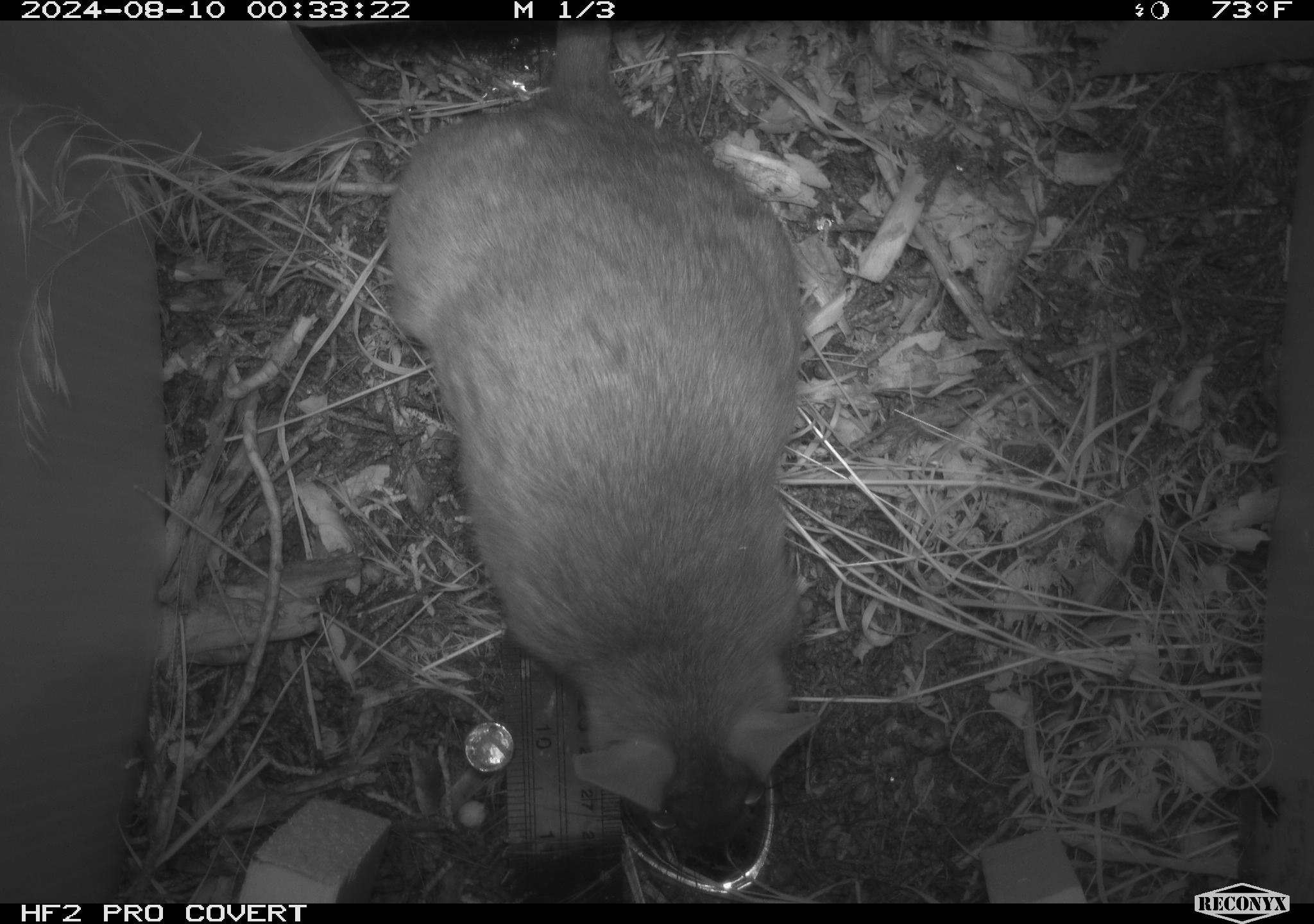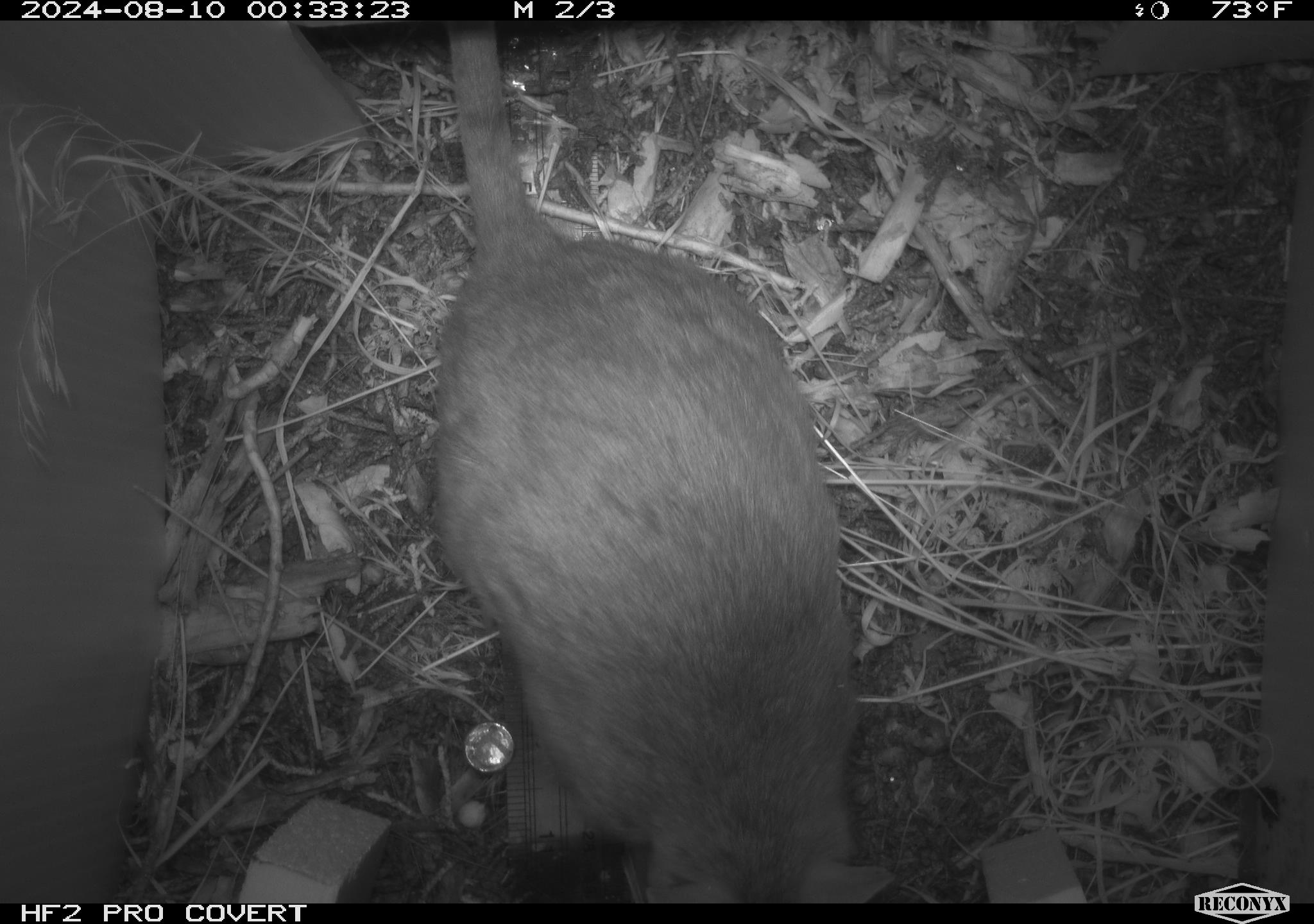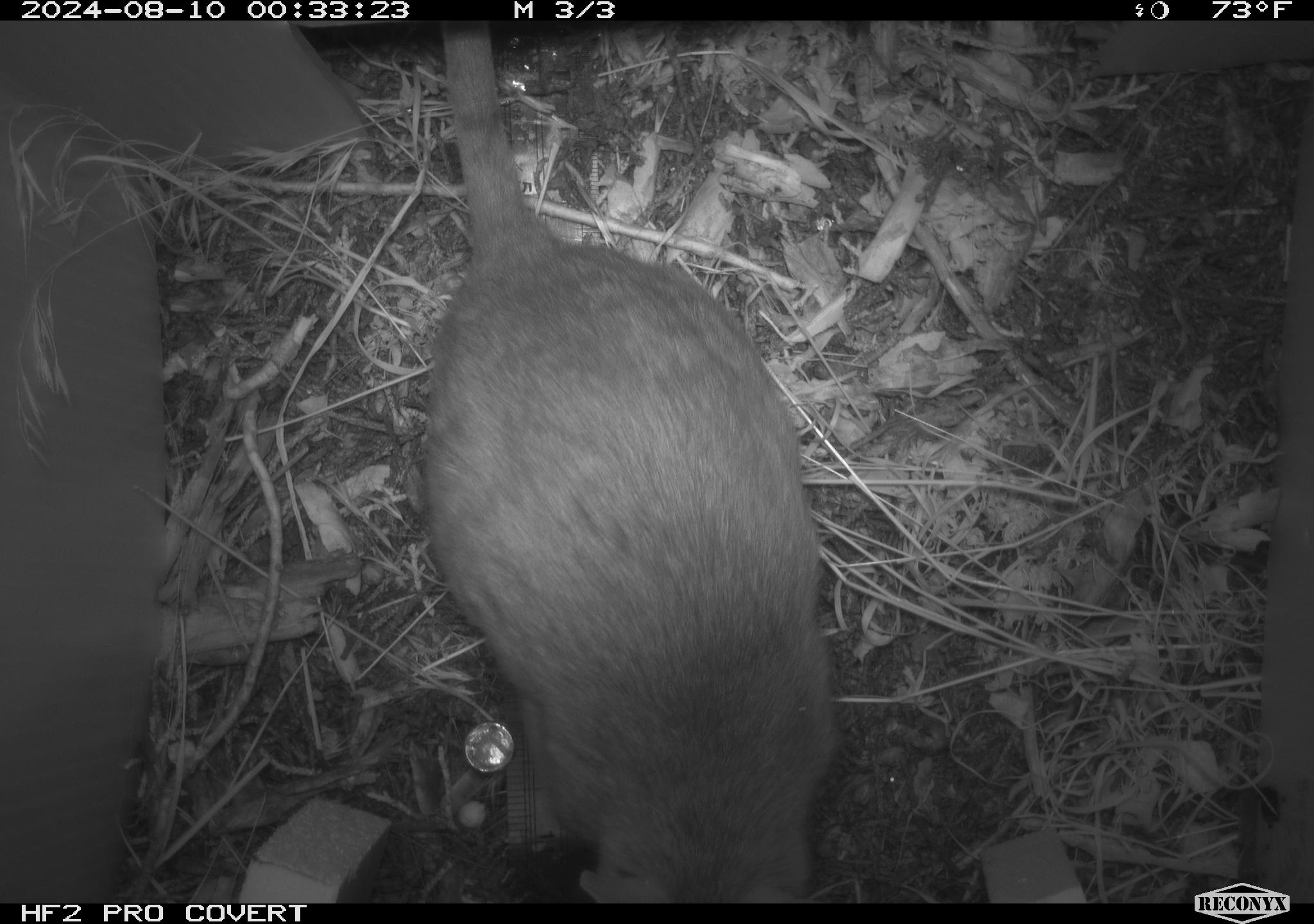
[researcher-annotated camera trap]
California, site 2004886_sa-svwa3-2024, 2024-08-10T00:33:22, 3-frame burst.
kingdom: Animalia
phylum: Chordata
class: Mammalia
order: Rodentia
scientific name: Rodentia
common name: woodrat or rat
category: woodrat or rat species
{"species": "woodrat or rat species (woodrat or rat) (Rodentia)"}